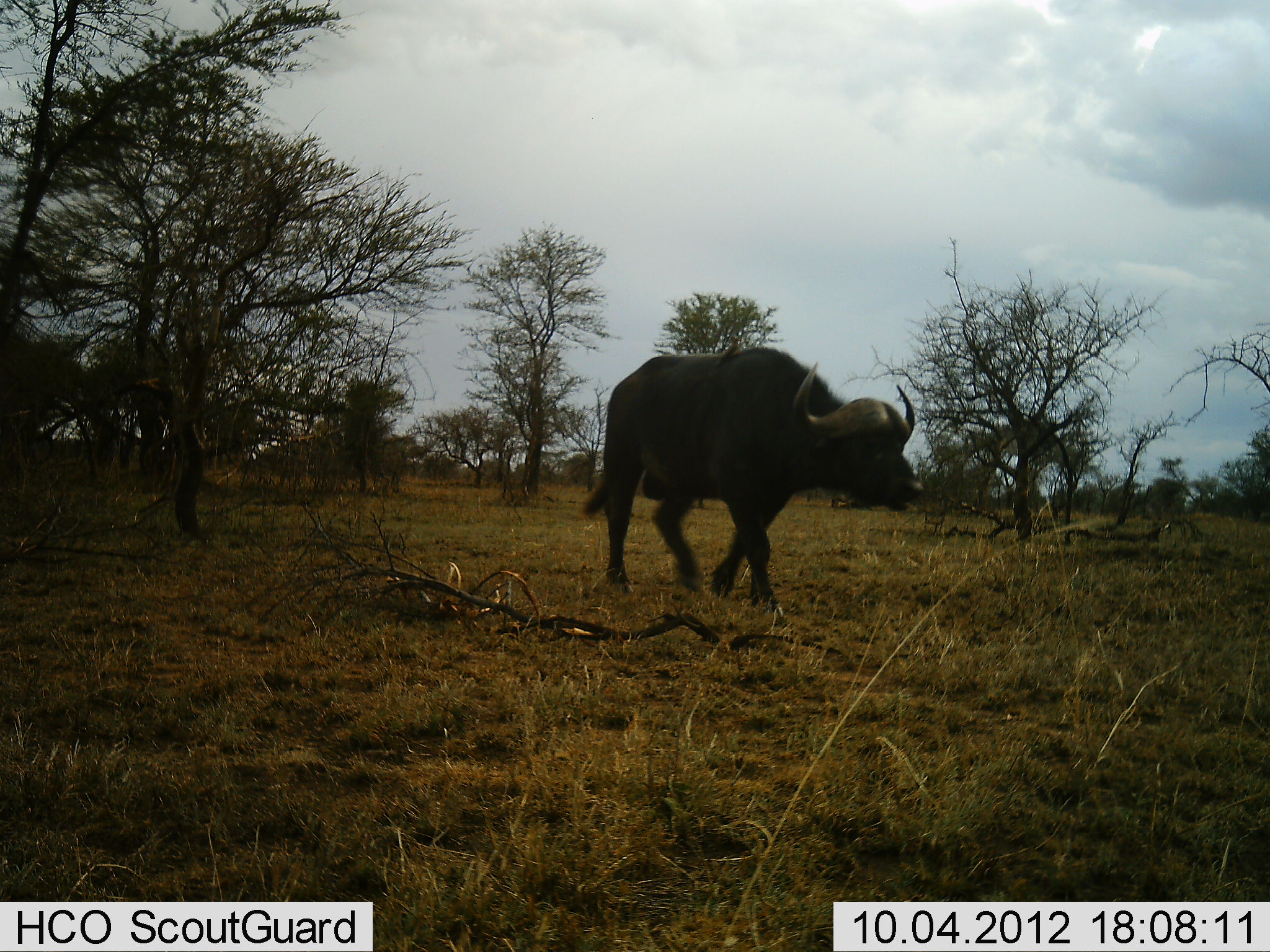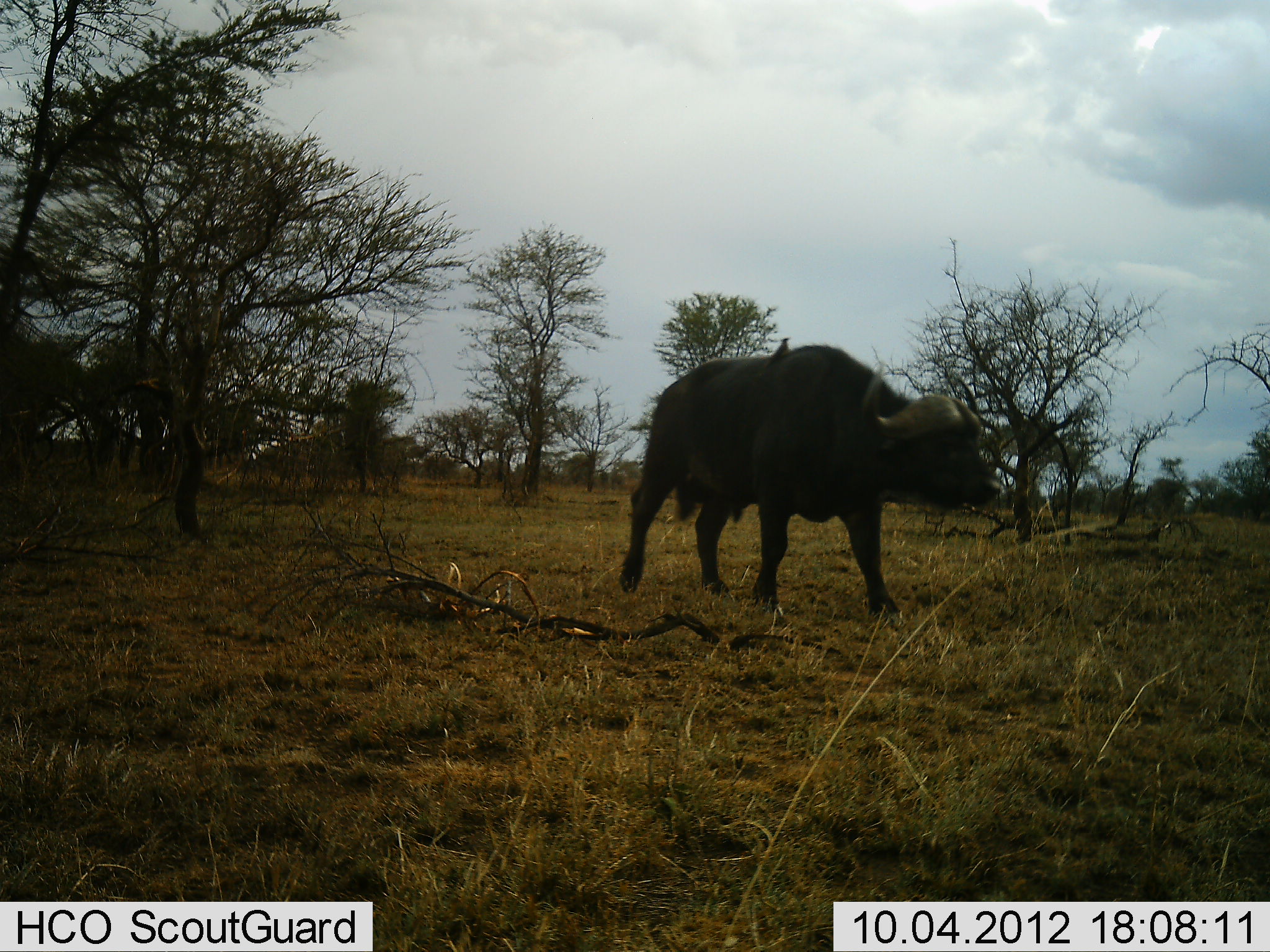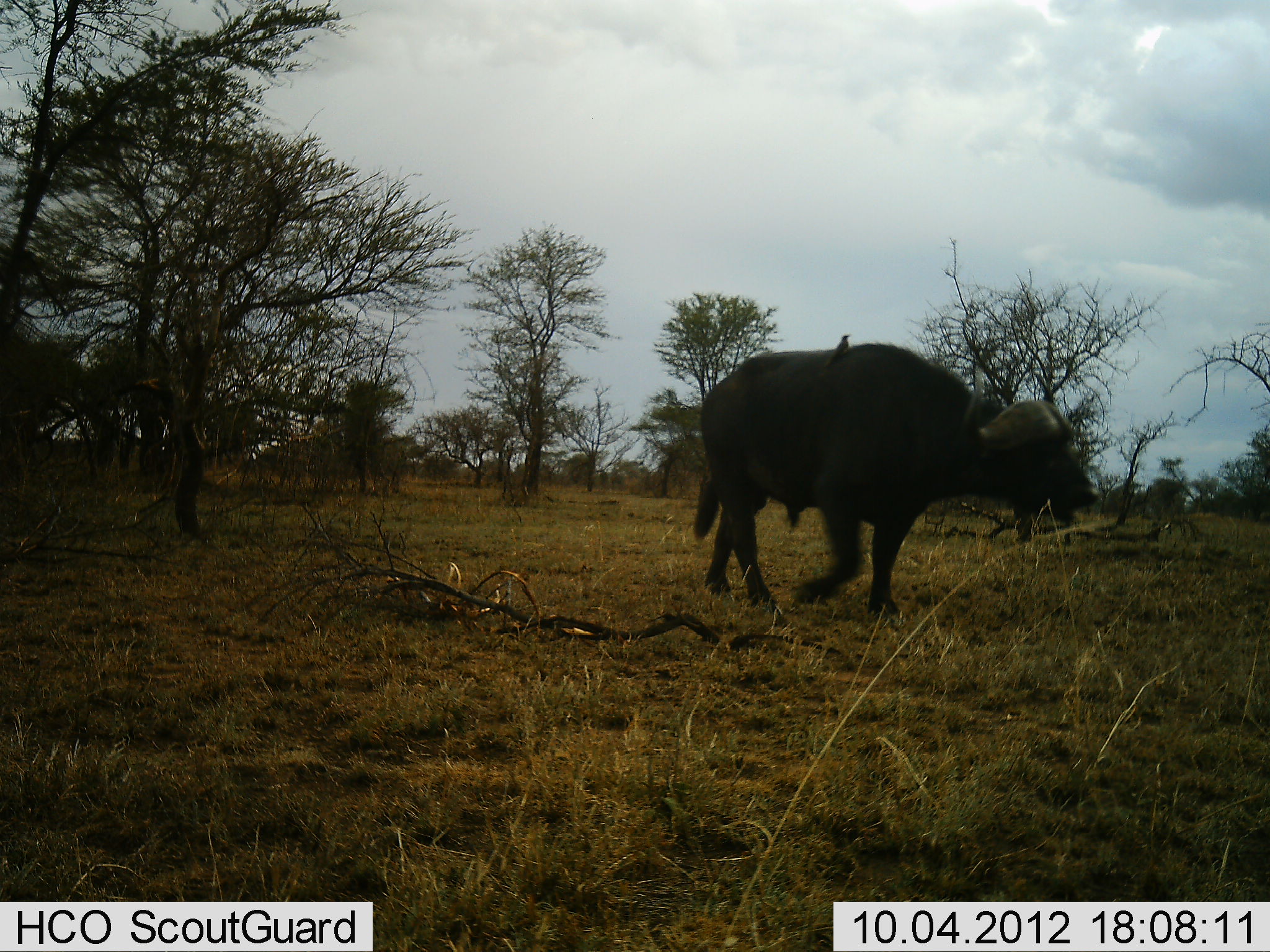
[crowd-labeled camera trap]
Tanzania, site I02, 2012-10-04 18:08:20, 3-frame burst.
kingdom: Animalia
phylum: Chordata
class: Mammalia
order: Artiodactyla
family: Bovidae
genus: Syncerus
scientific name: Syncerus caffer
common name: cape buffalo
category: buffalo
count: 1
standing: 0%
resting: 0%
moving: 100%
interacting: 0%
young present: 0%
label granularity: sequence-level